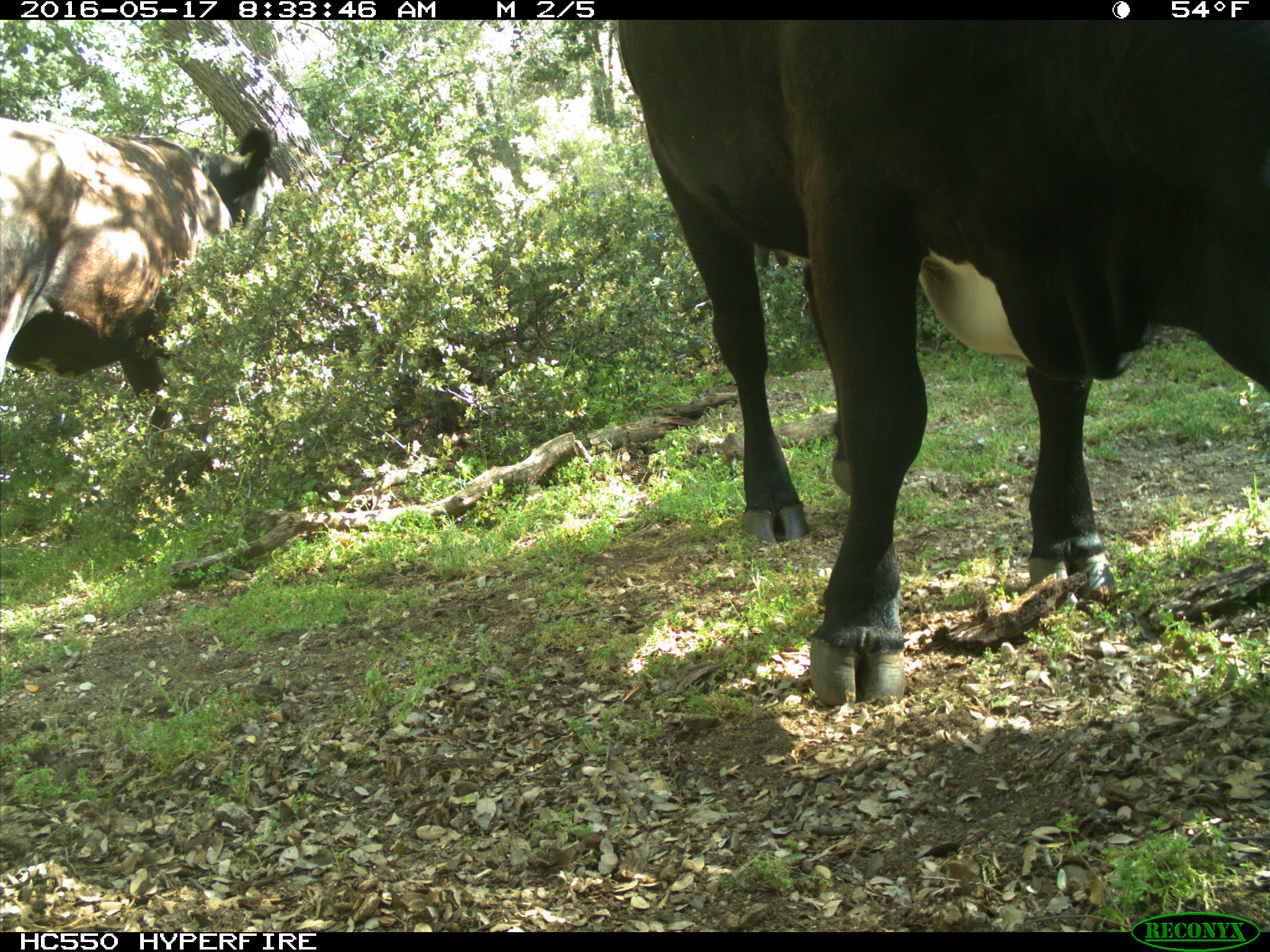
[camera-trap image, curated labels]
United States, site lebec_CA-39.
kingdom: Animalia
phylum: Chordata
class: Mammalia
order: Artiodactyla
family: Bovidae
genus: Bos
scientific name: Bos taurus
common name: domestic cow